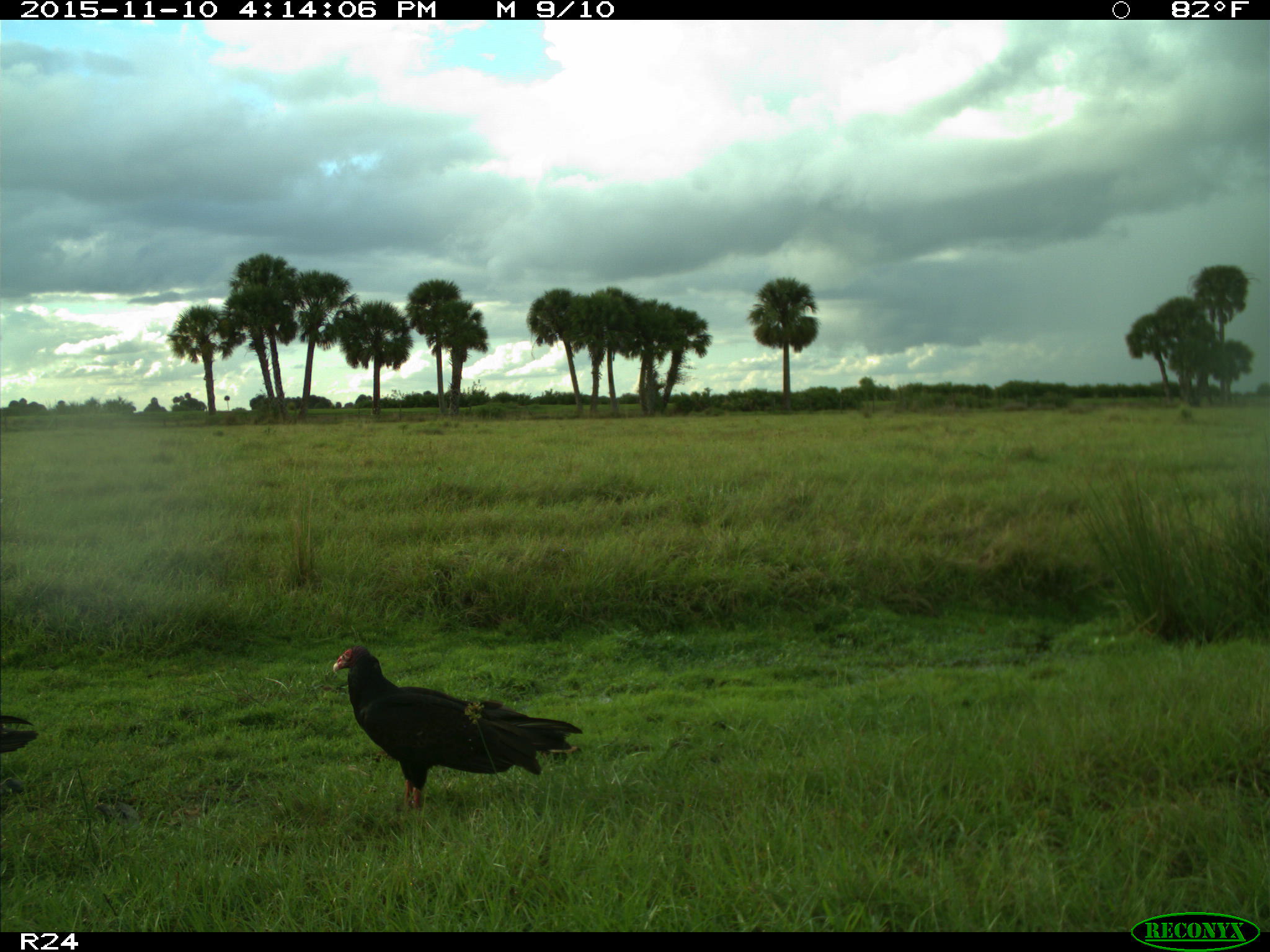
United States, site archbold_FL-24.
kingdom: Animalia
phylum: Chordata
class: Aves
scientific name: Aves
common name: birds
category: unidentified bird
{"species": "unidentified bird (birds) (Aves)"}